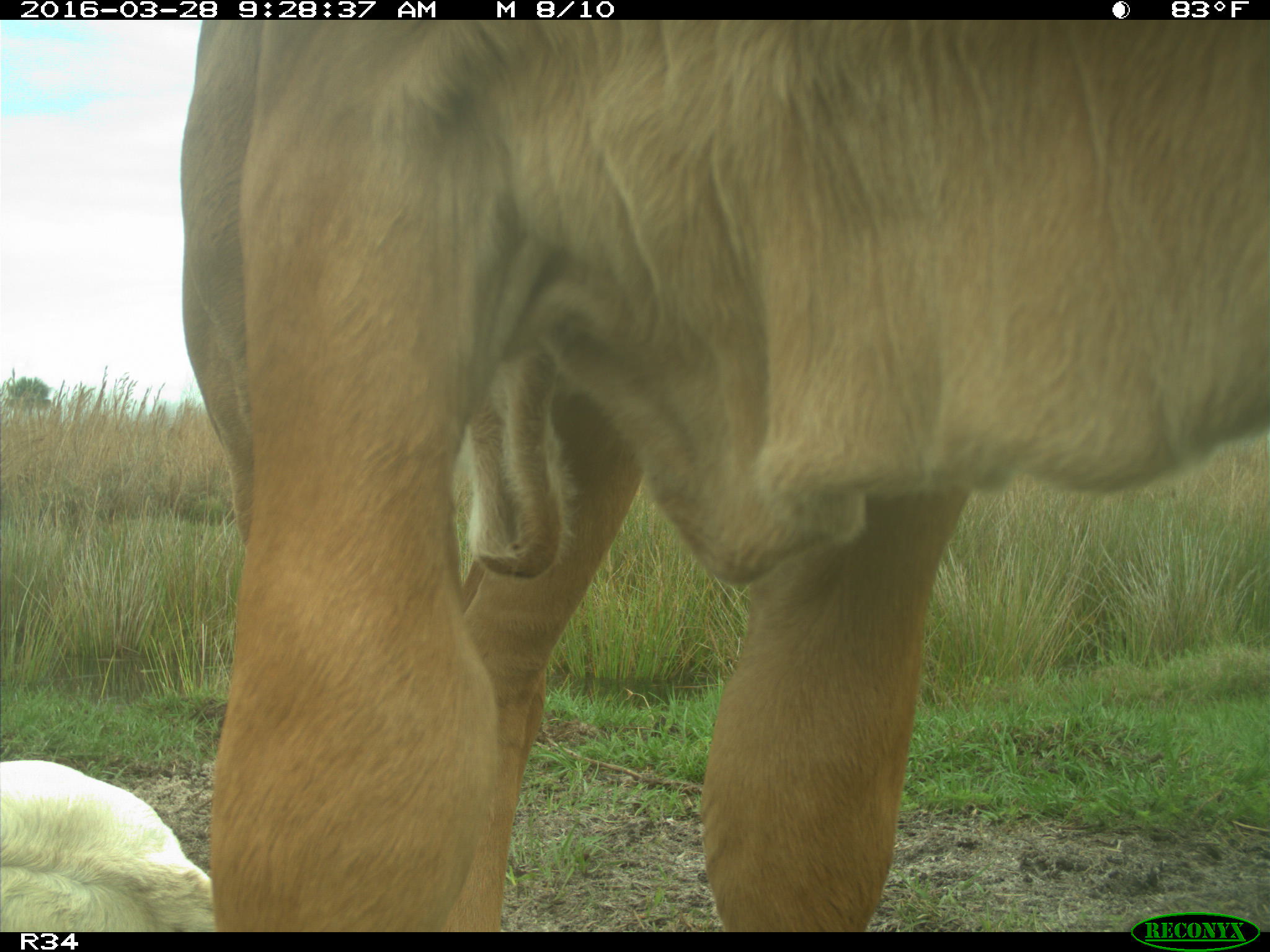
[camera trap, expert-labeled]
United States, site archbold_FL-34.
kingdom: Animalia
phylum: Chordata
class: Mammalia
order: Artiodactyla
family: Bovidae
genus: Bos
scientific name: Bos taurus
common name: domestic cow